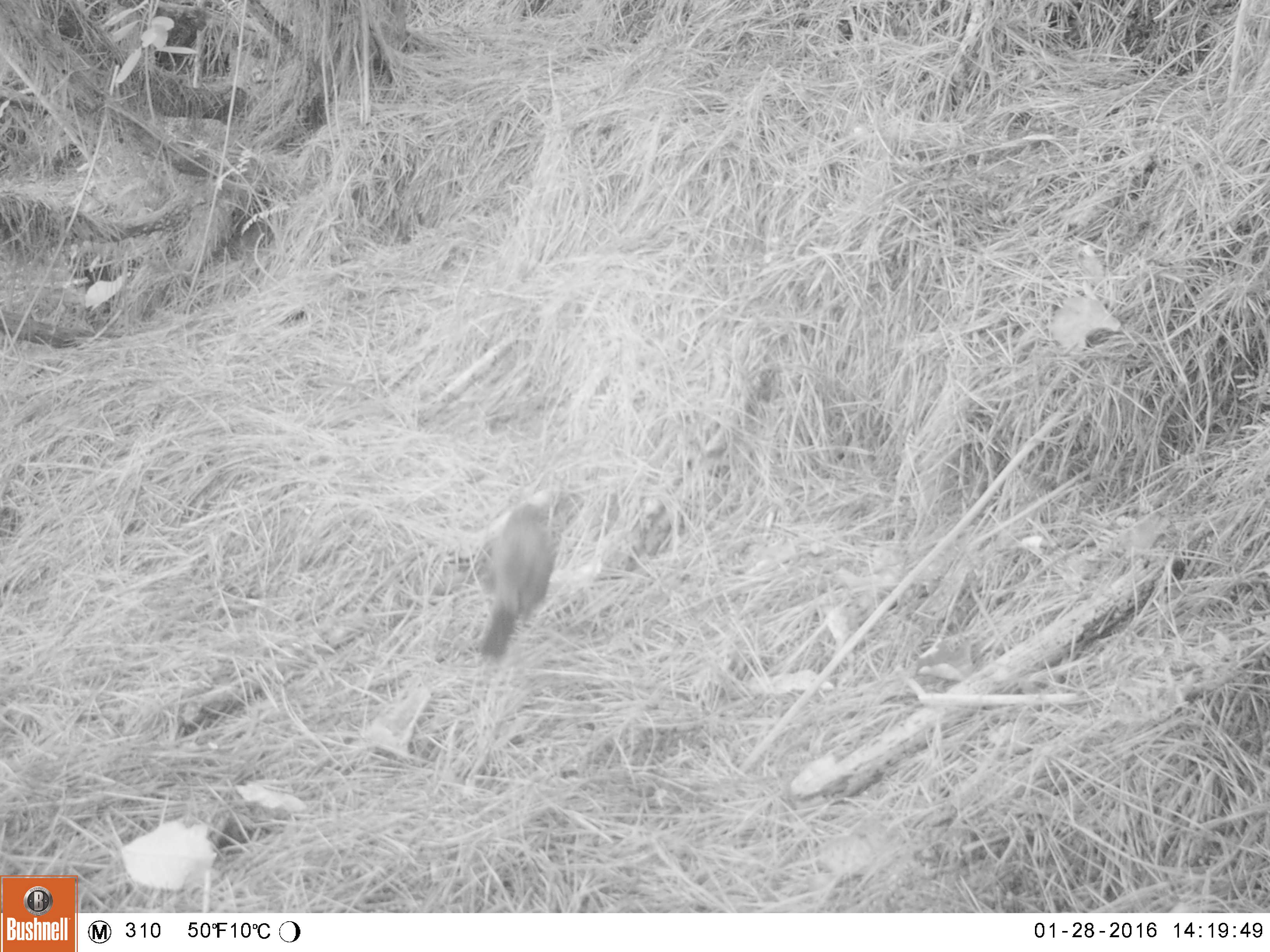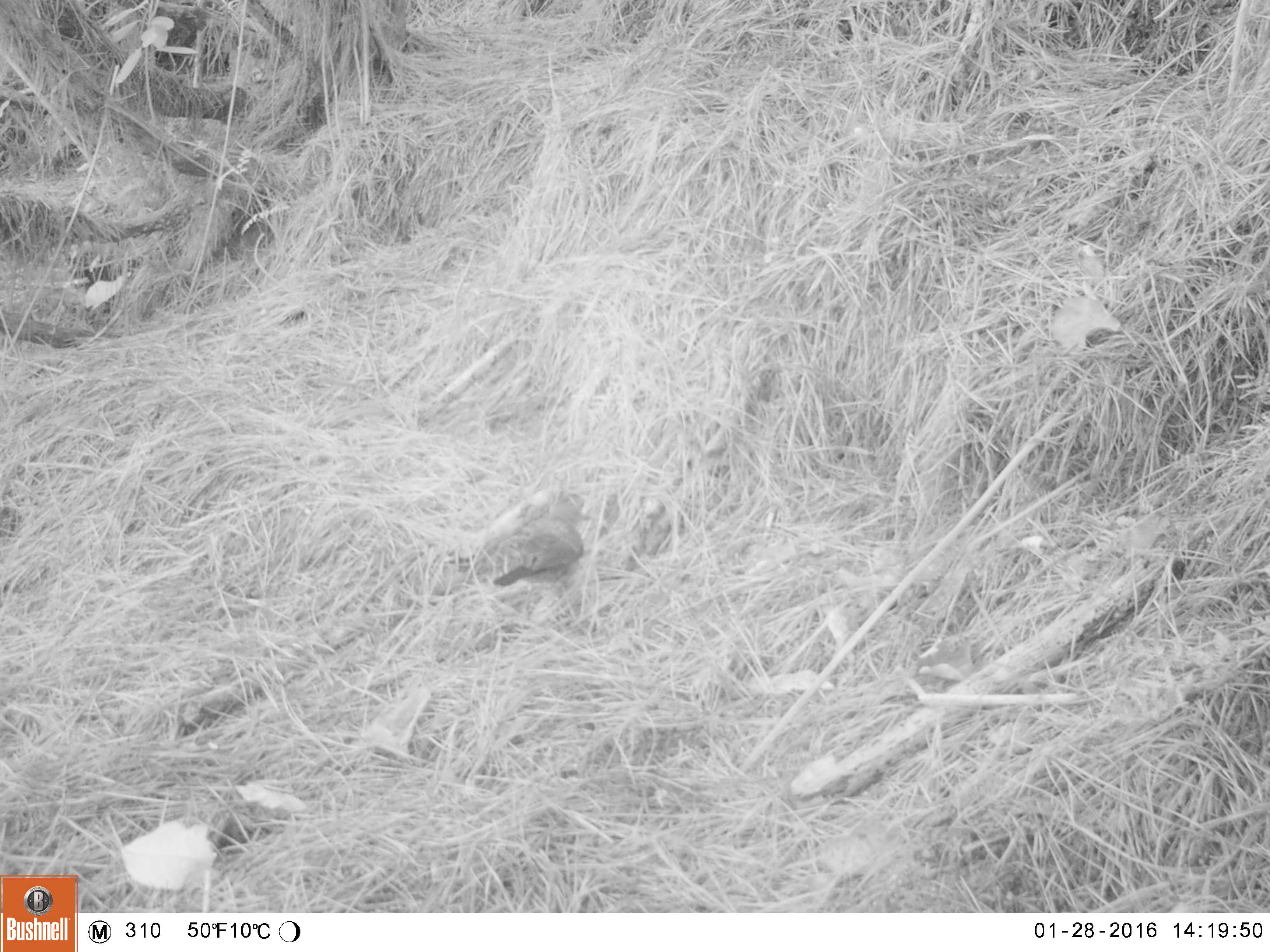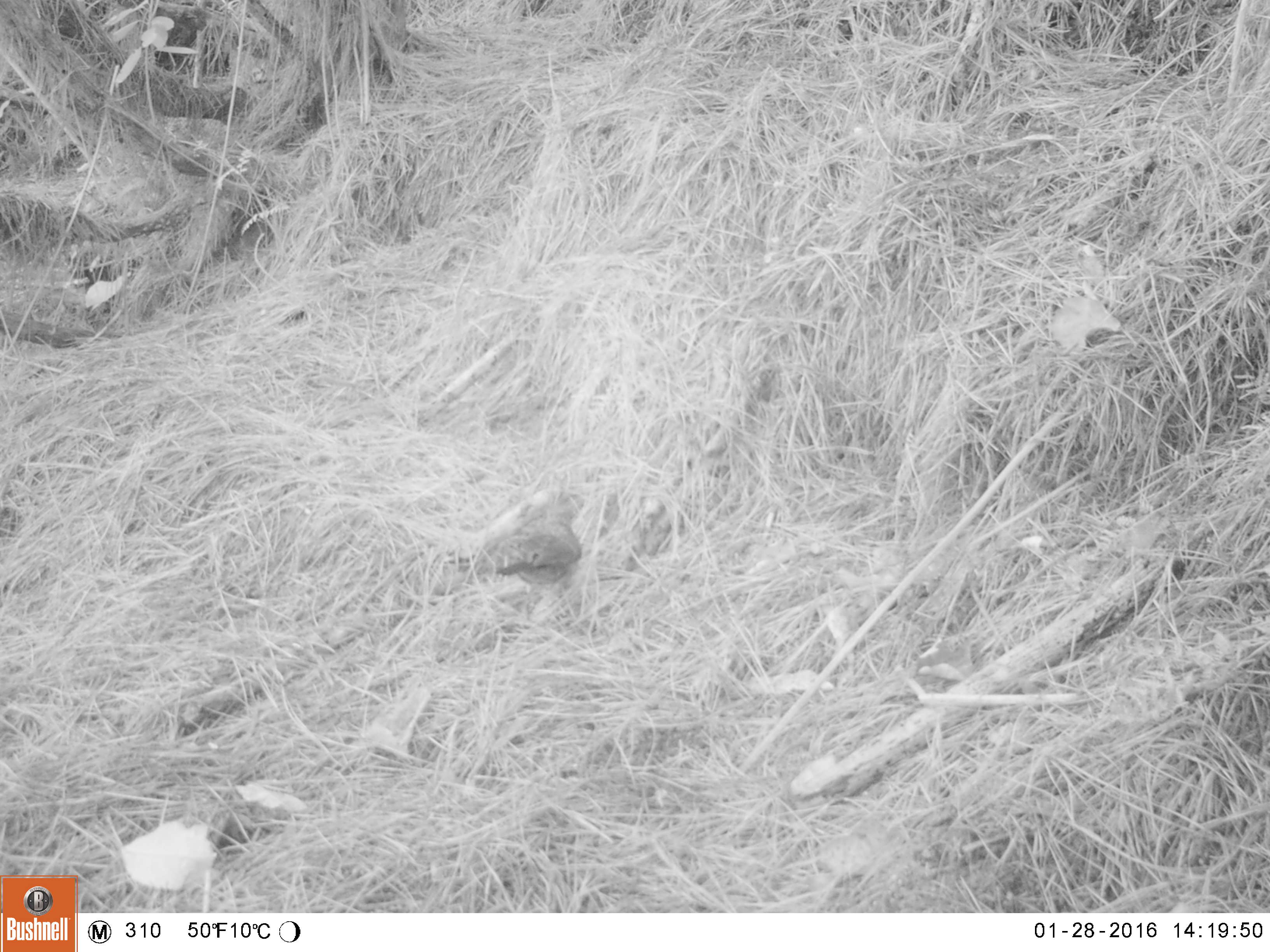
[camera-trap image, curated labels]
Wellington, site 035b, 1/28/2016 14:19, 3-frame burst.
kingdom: Animalia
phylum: Chordata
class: Aves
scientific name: Aves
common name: bird